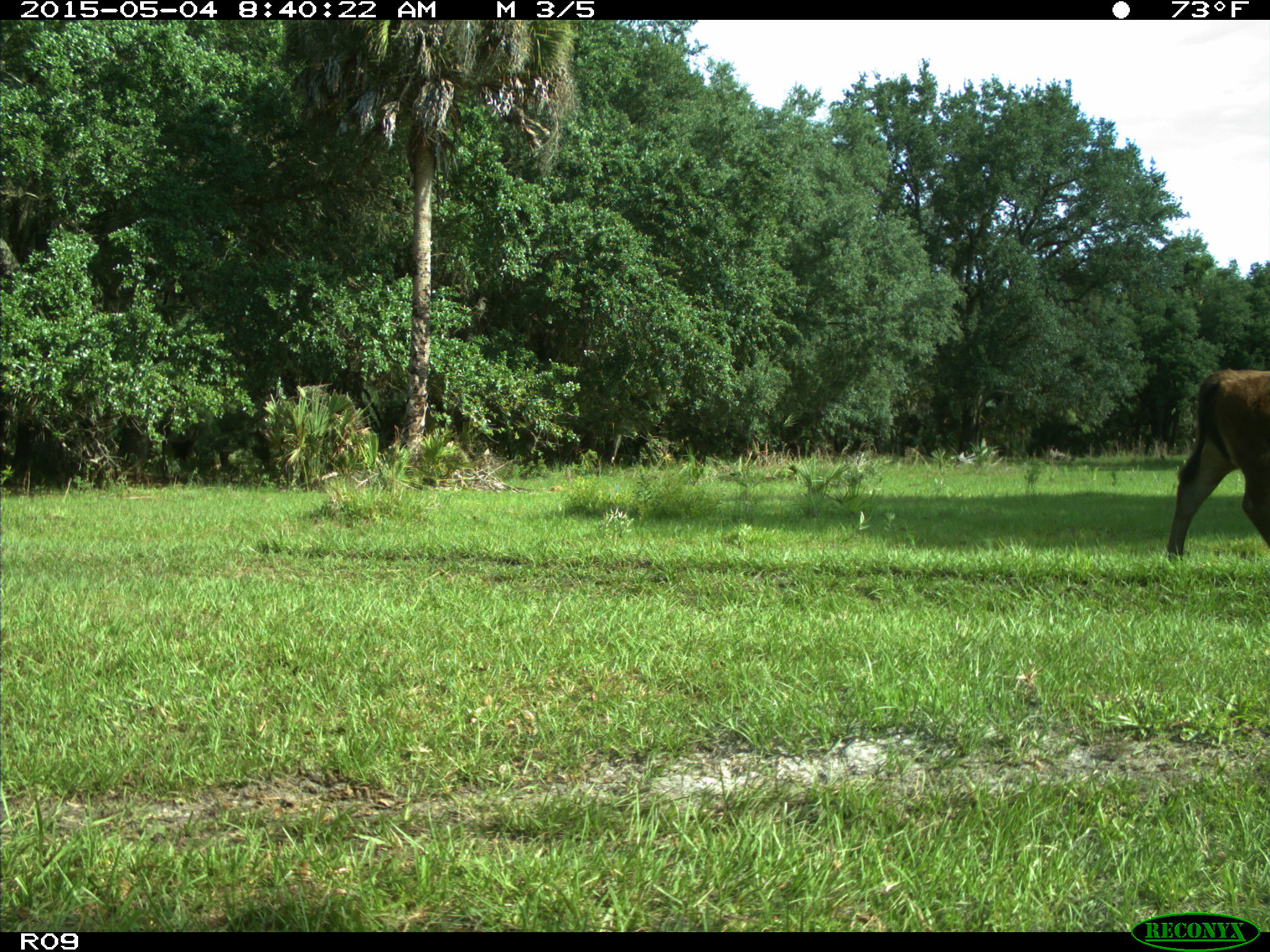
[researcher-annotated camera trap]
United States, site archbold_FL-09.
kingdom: Animalia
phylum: Chordata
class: Mammalia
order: Artiodactyla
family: Bovidae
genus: Bos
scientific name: Bos taurus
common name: domestic cow